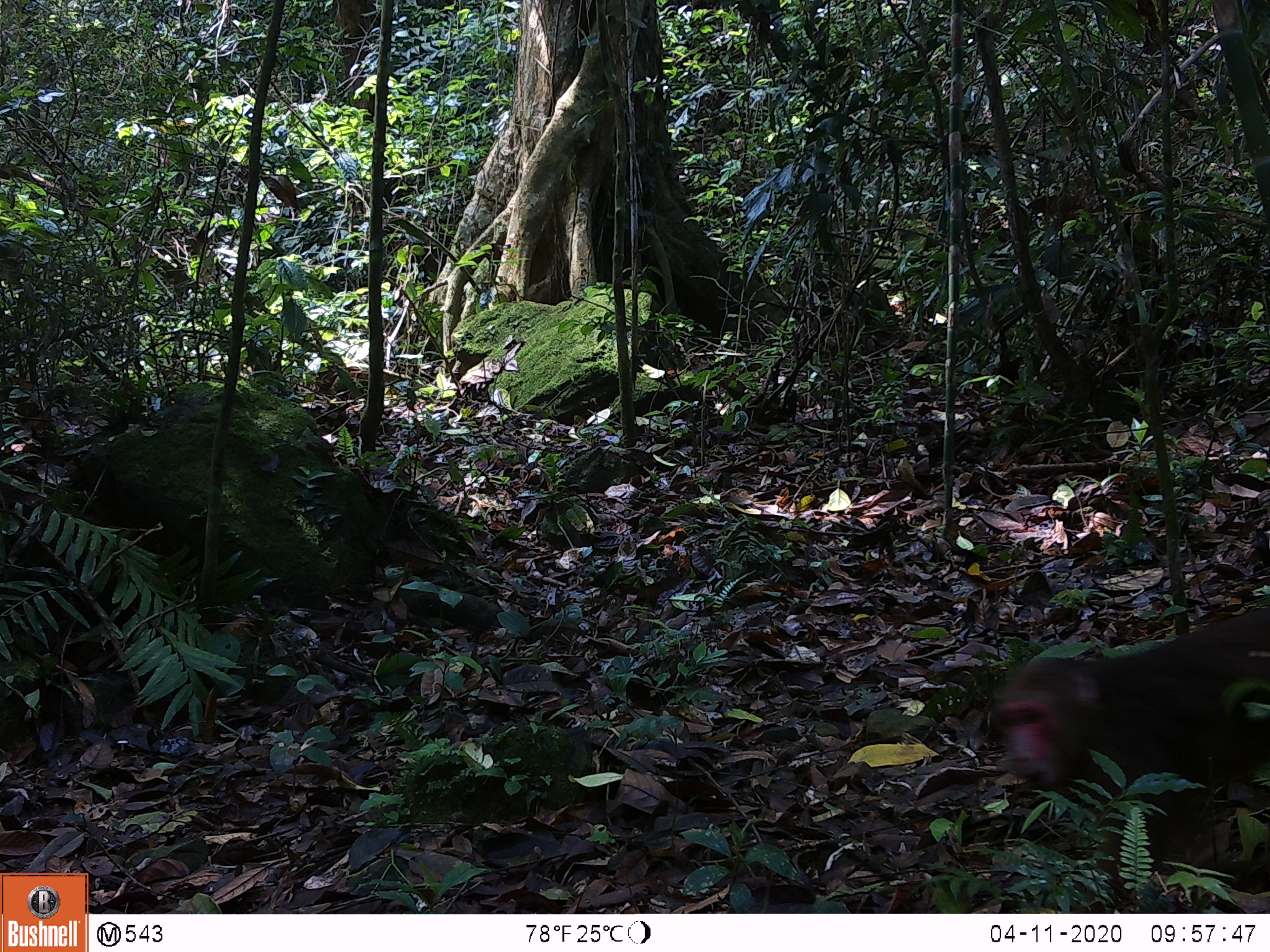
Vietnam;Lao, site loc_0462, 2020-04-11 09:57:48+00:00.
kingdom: Animalia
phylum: Chordata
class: Mammalia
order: Primates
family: Cercopithecidae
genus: Macaca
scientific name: Macaca arctoides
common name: stump-tailed macaque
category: stump tailed macaque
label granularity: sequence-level